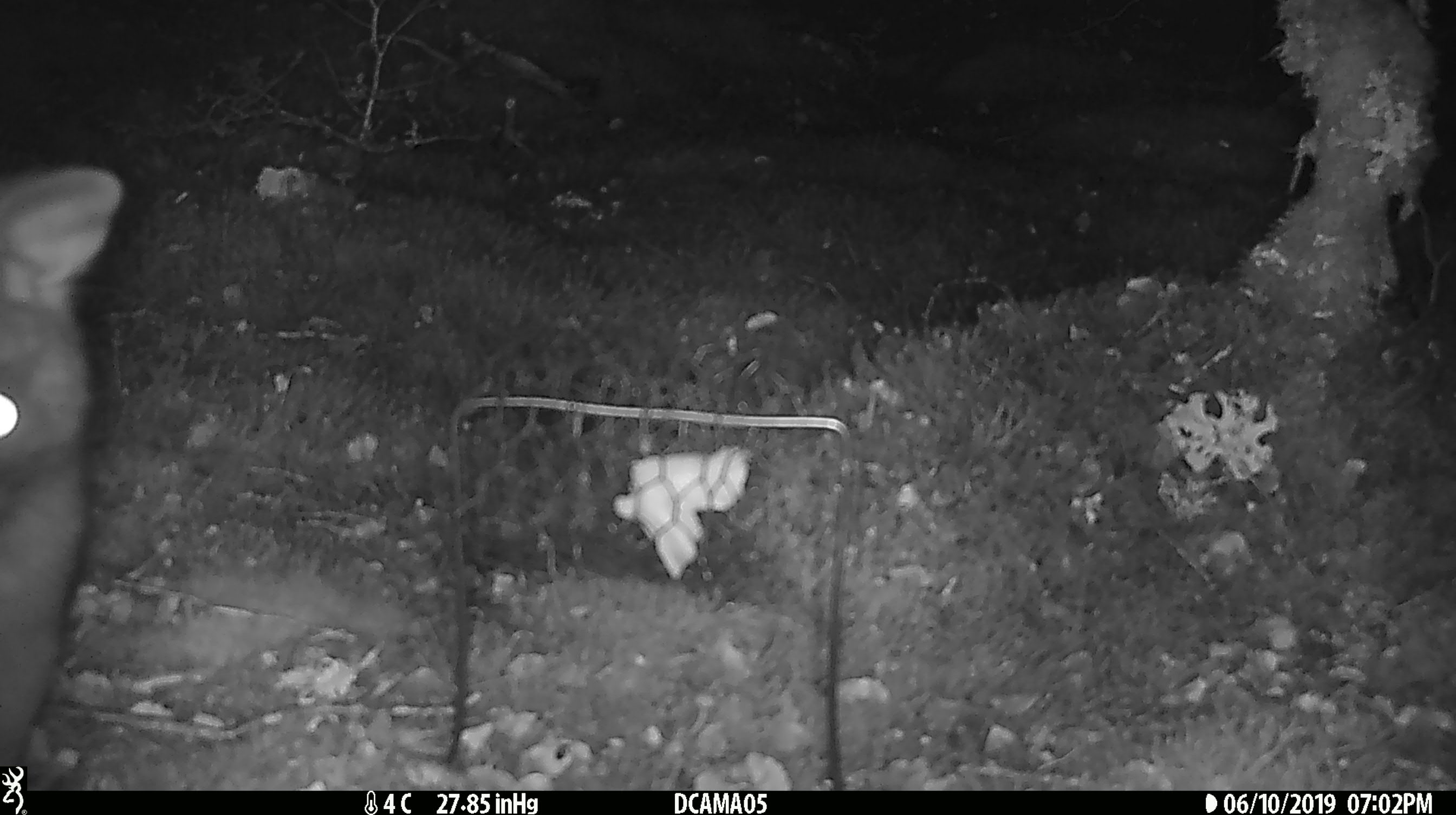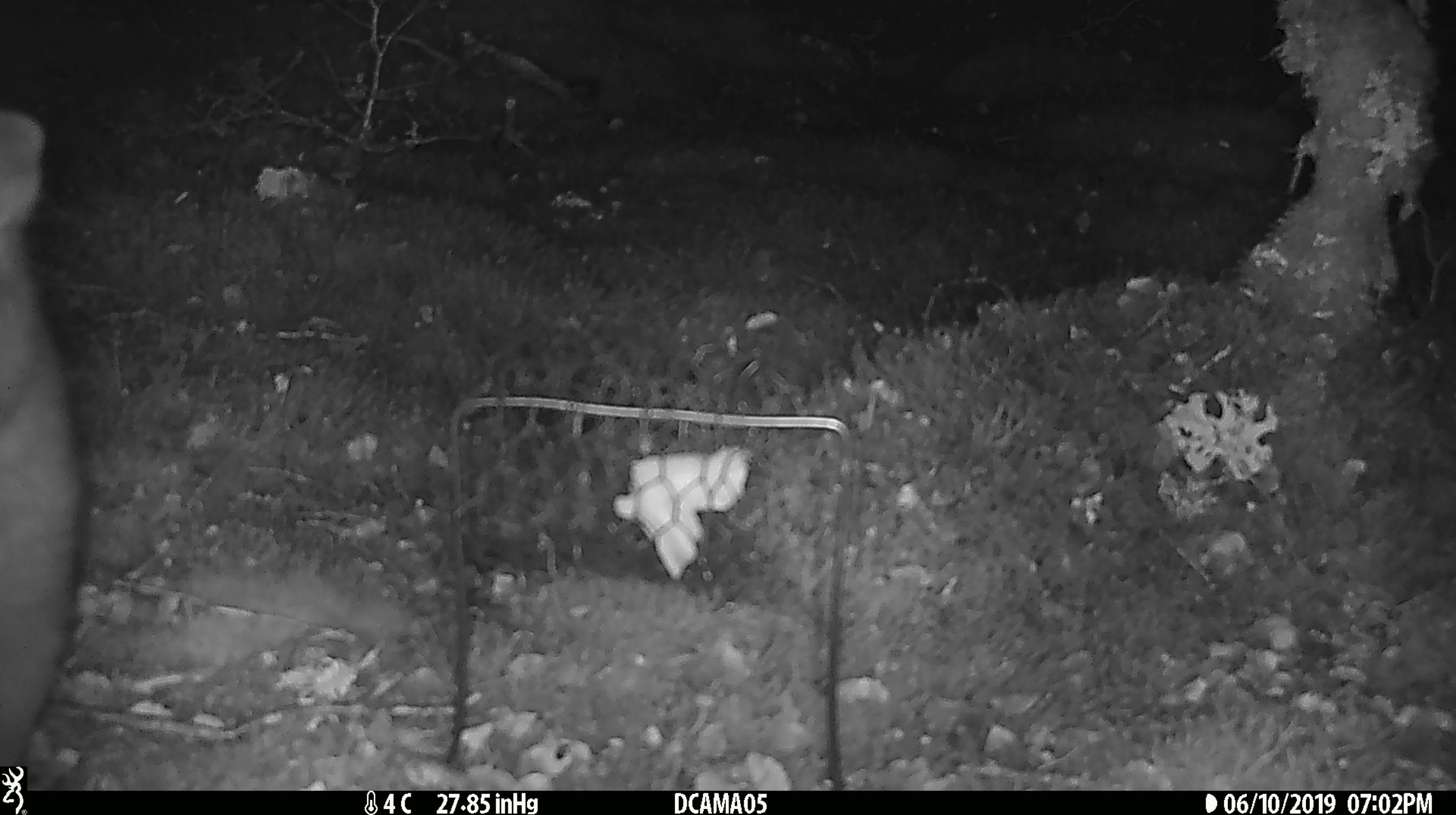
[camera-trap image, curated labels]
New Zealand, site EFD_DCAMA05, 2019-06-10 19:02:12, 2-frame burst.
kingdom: Animalia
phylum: Chordata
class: Mammalia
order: Diprotodontia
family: Phalangeridae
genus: Trichosurus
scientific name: Trichosurus vulpecula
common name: common brushtail possum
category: possum